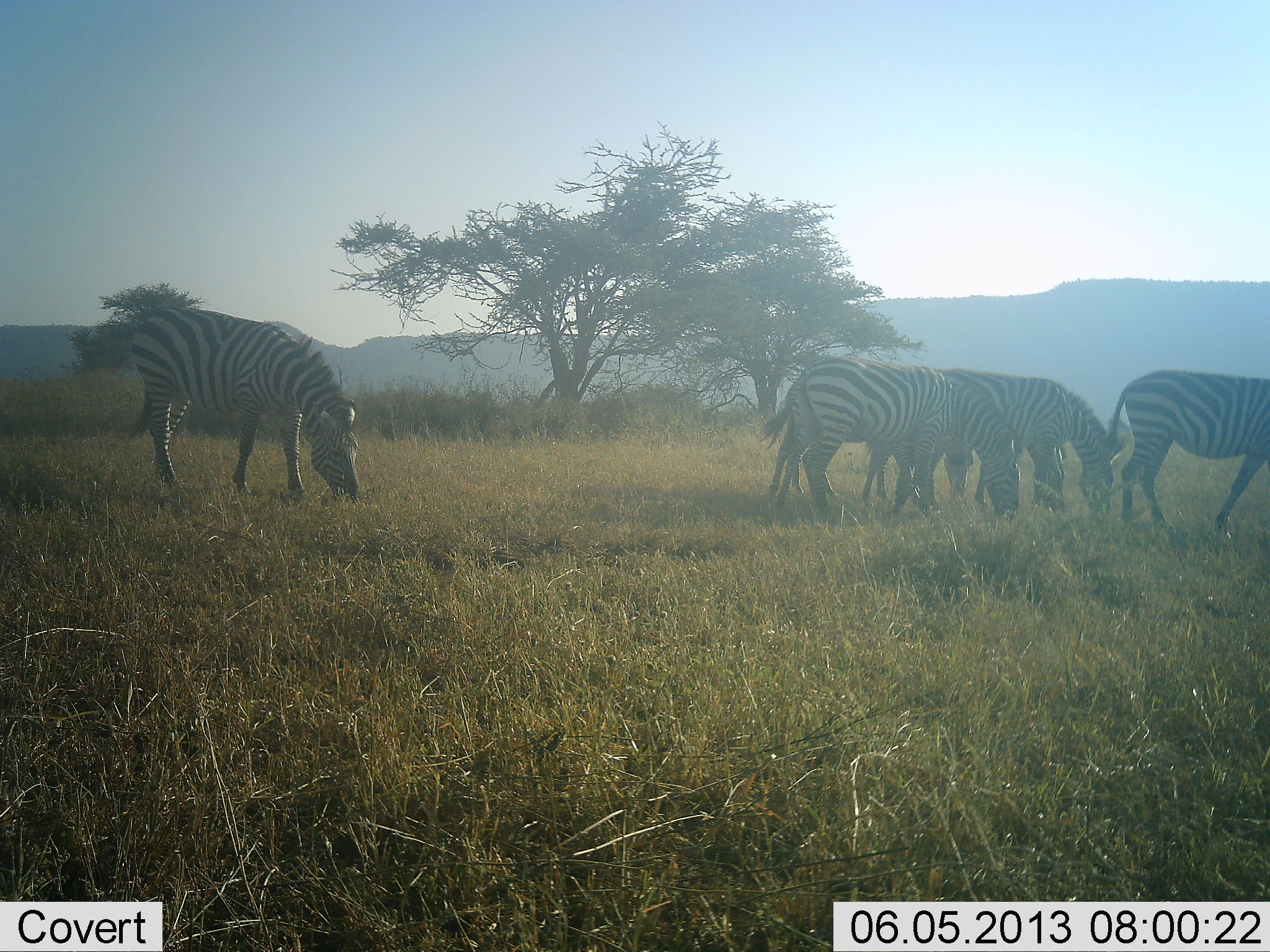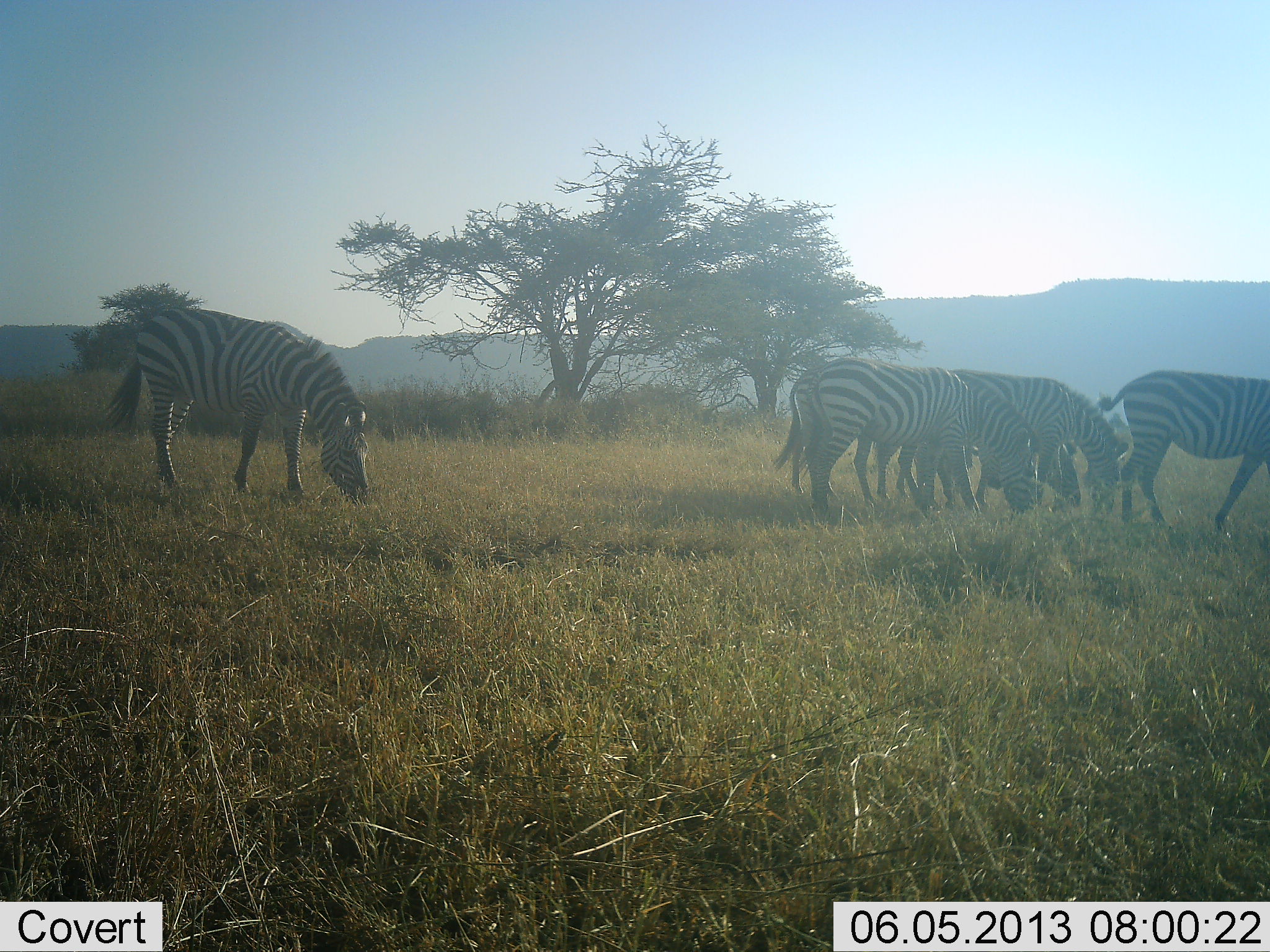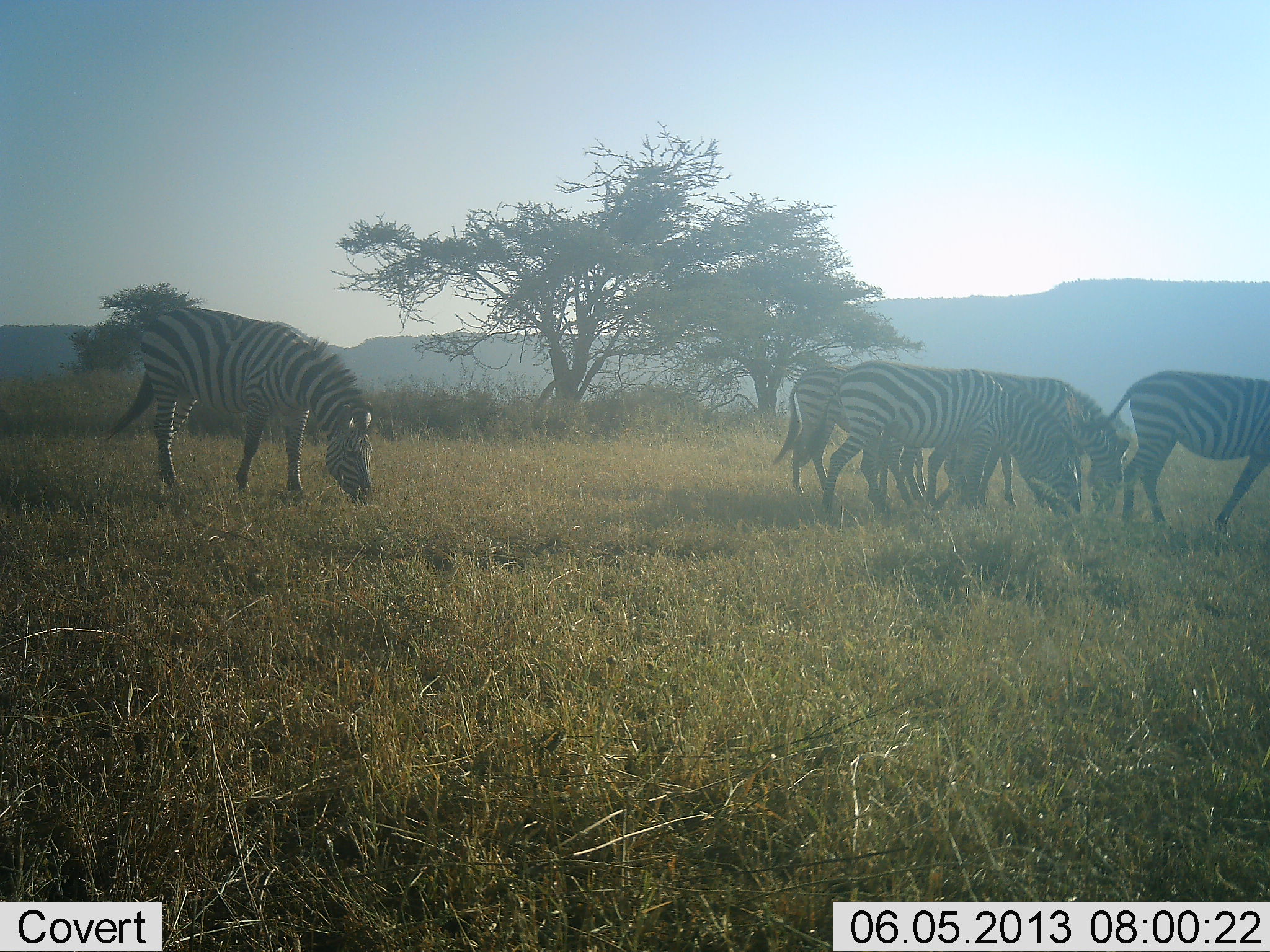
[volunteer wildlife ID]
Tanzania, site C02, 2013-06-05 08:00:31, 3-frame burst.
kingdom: Animalia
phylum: Chordata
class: Mammalia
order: Perissodactyla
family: Equidae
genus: Equus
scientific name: Equus quagga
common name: plains zebra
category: zebra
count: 5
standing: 17%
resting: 4%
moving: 17%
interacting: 0%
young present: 0%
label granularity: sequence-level